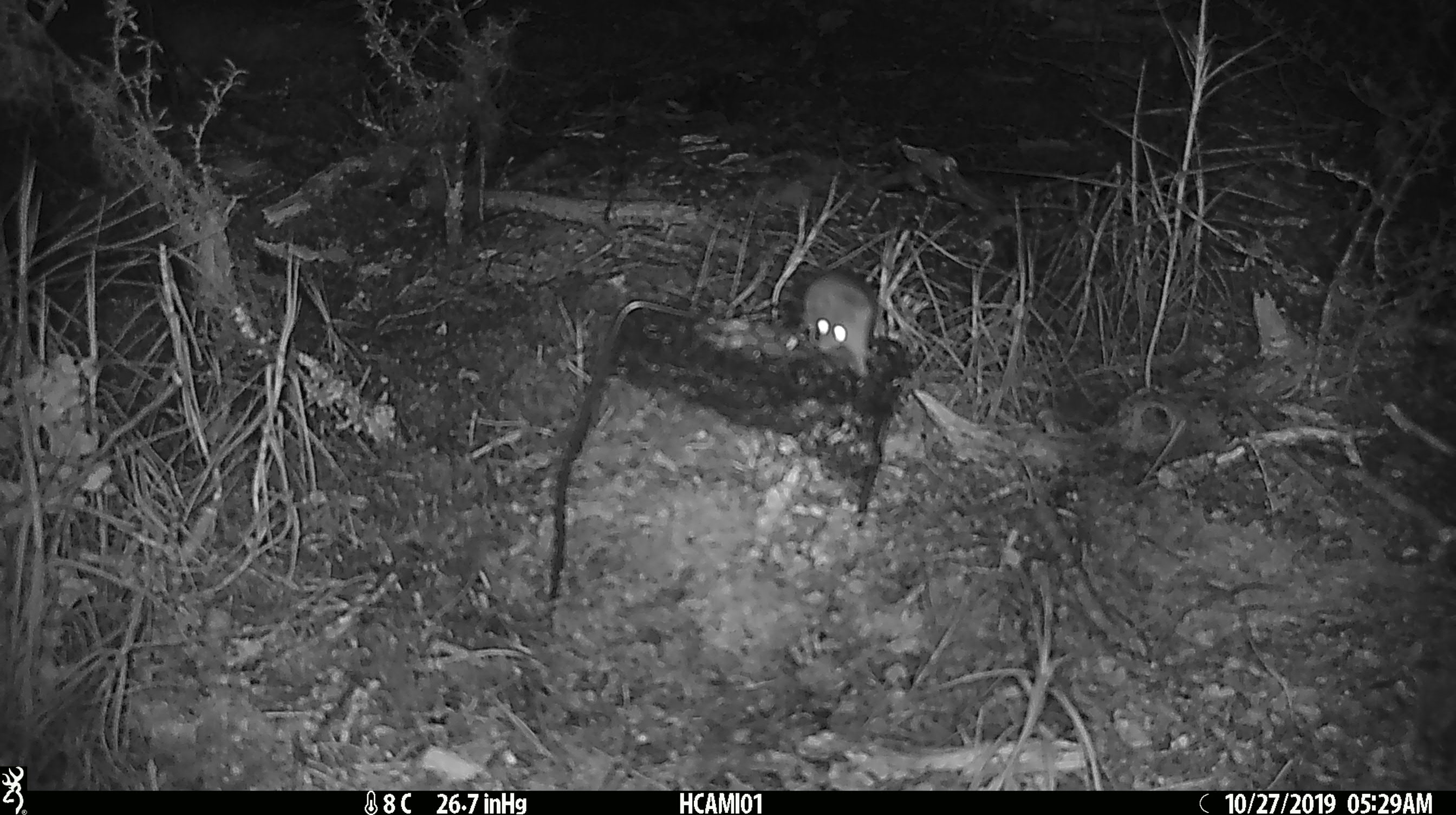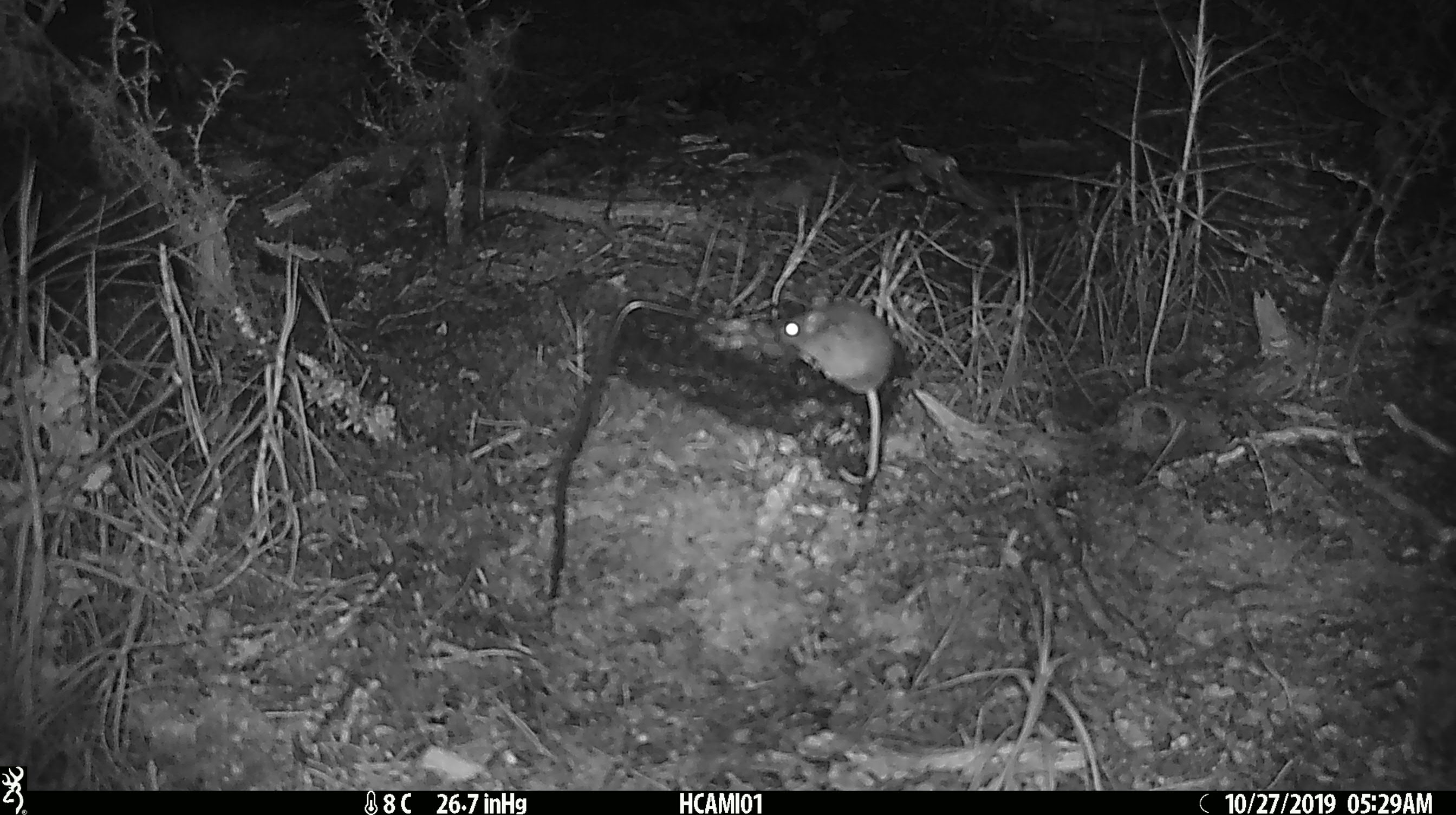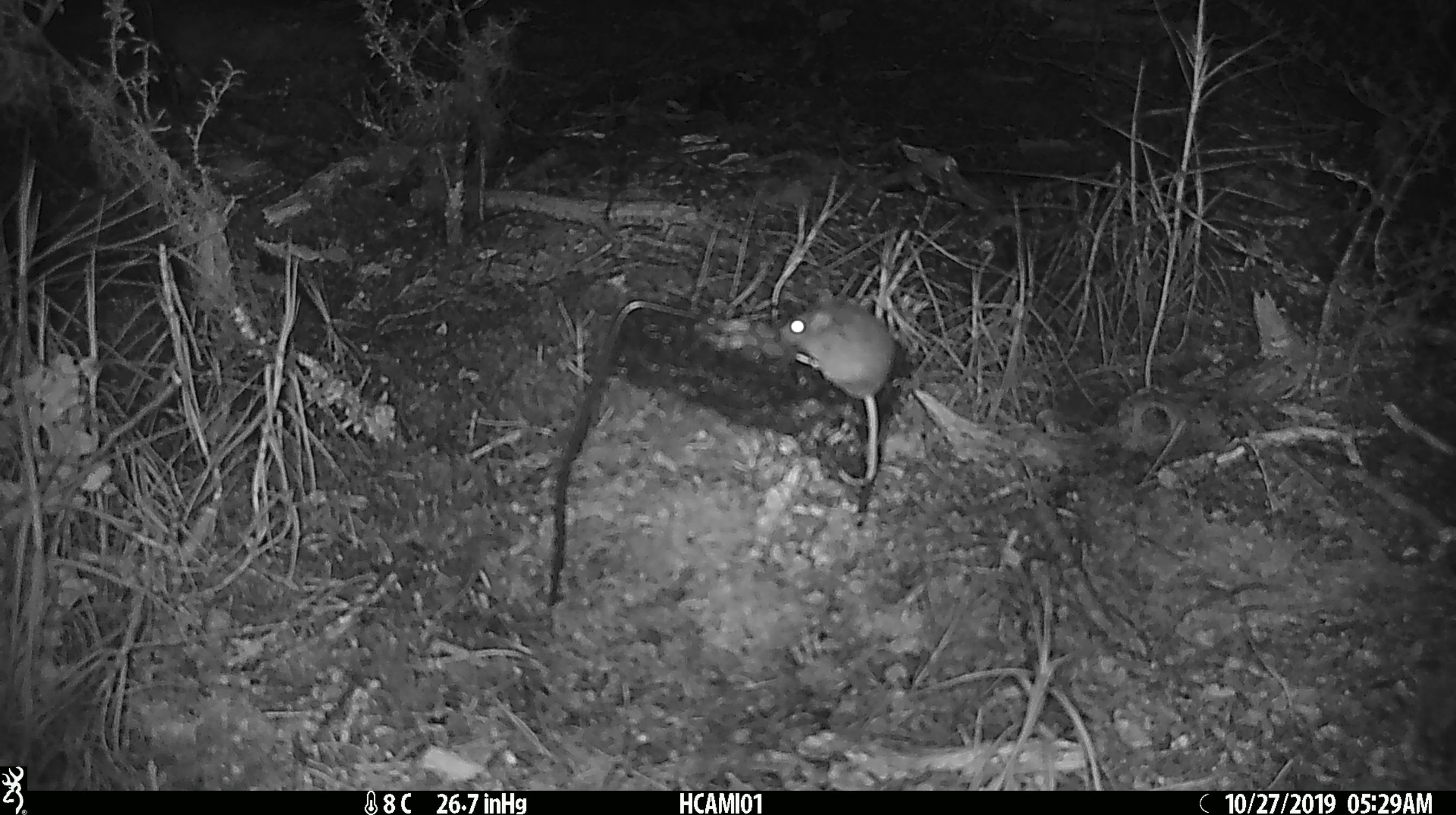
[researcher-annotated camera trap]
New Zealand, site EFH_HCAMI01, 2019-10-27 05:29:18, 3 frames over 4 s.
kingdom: Animalia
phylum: Chordata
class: Mammalia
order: Rodentia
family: Muridae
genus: Mus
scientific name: Mus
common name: mouse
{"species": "mouse (Mus)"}